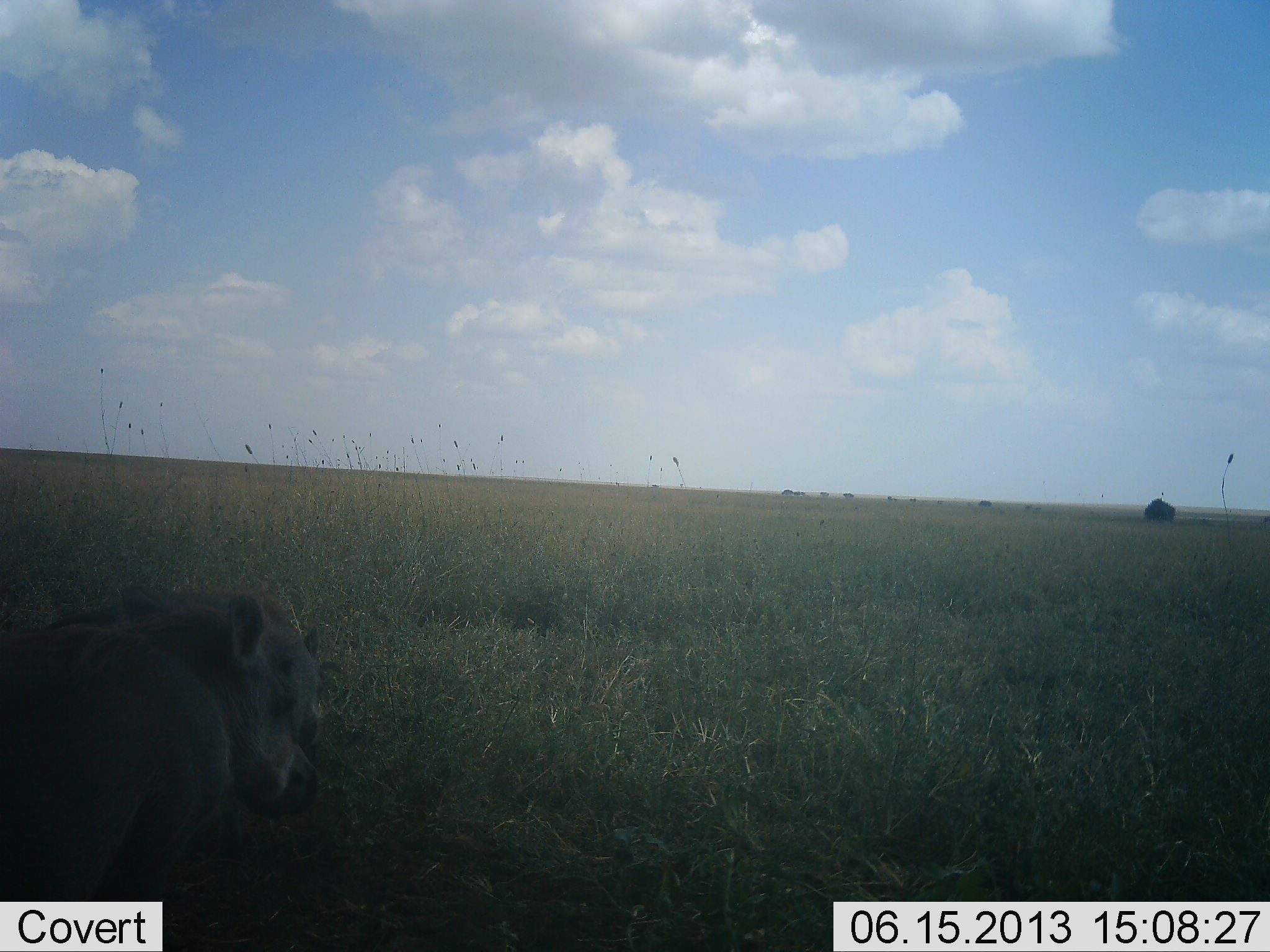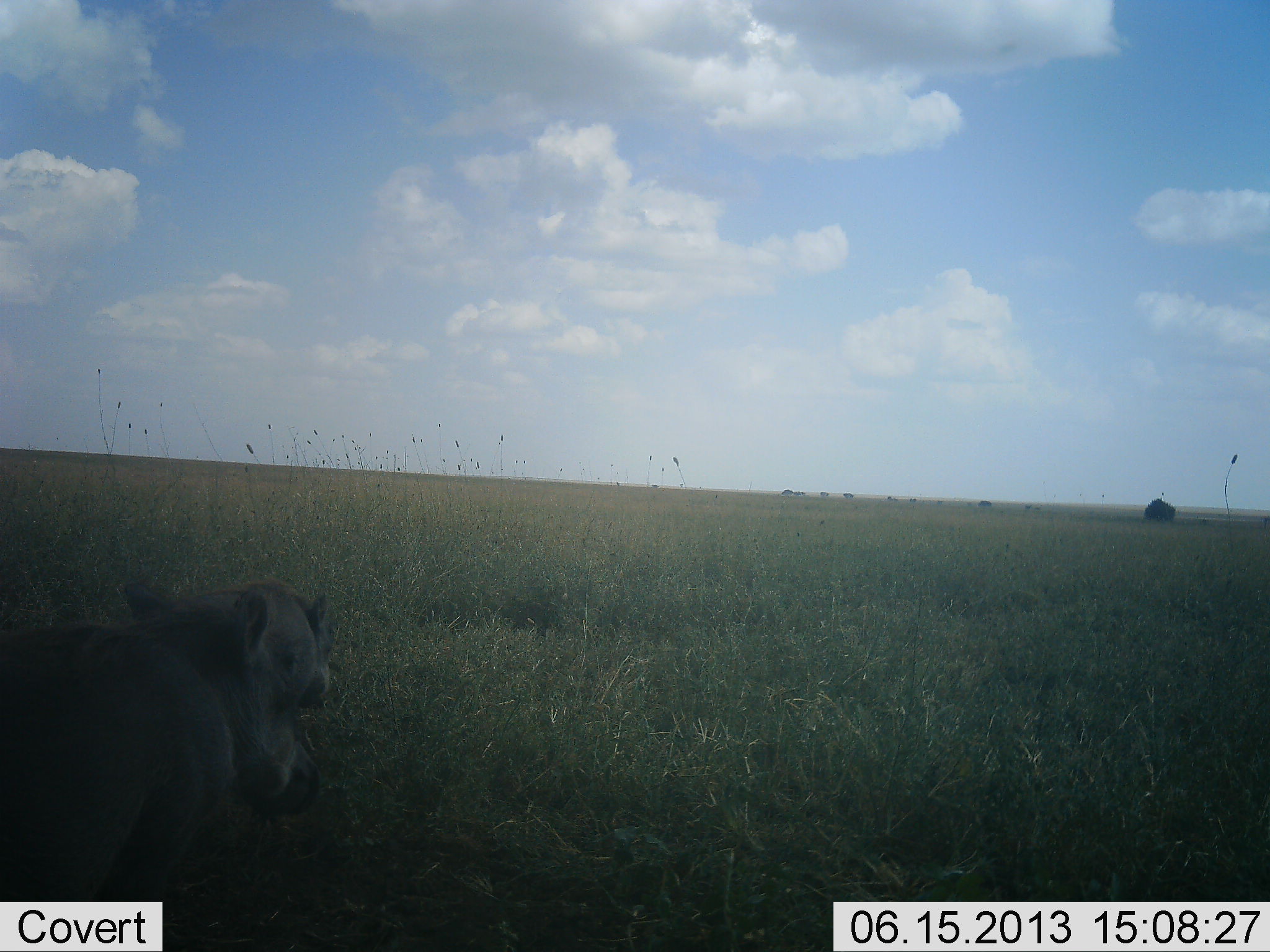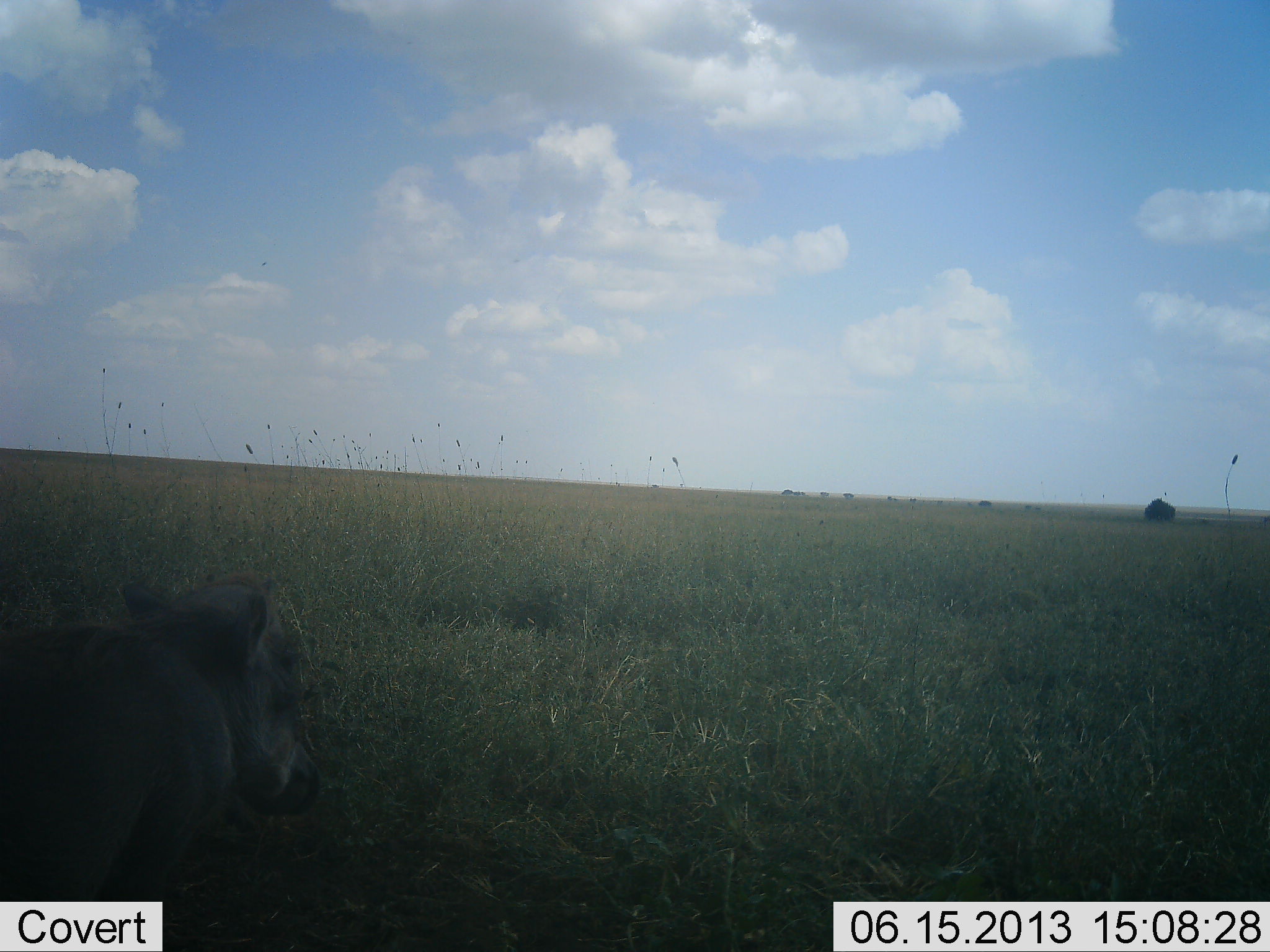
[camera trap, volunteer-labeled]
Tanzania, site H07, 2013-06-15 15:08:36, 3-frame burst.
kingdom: Animalia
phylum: Chordata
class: Mammalia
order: Artiodactyla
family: Suidae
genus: Phacochoerus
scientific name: Phacochoerus africanus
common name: warthog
Warthog (Phacochoerus africanus), count 2. Behavior (volunteer vote fractions): standing 92%, resting 0%, moving 15%, interacting 0%. Young present (vote fraction): 0%. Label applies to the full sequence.